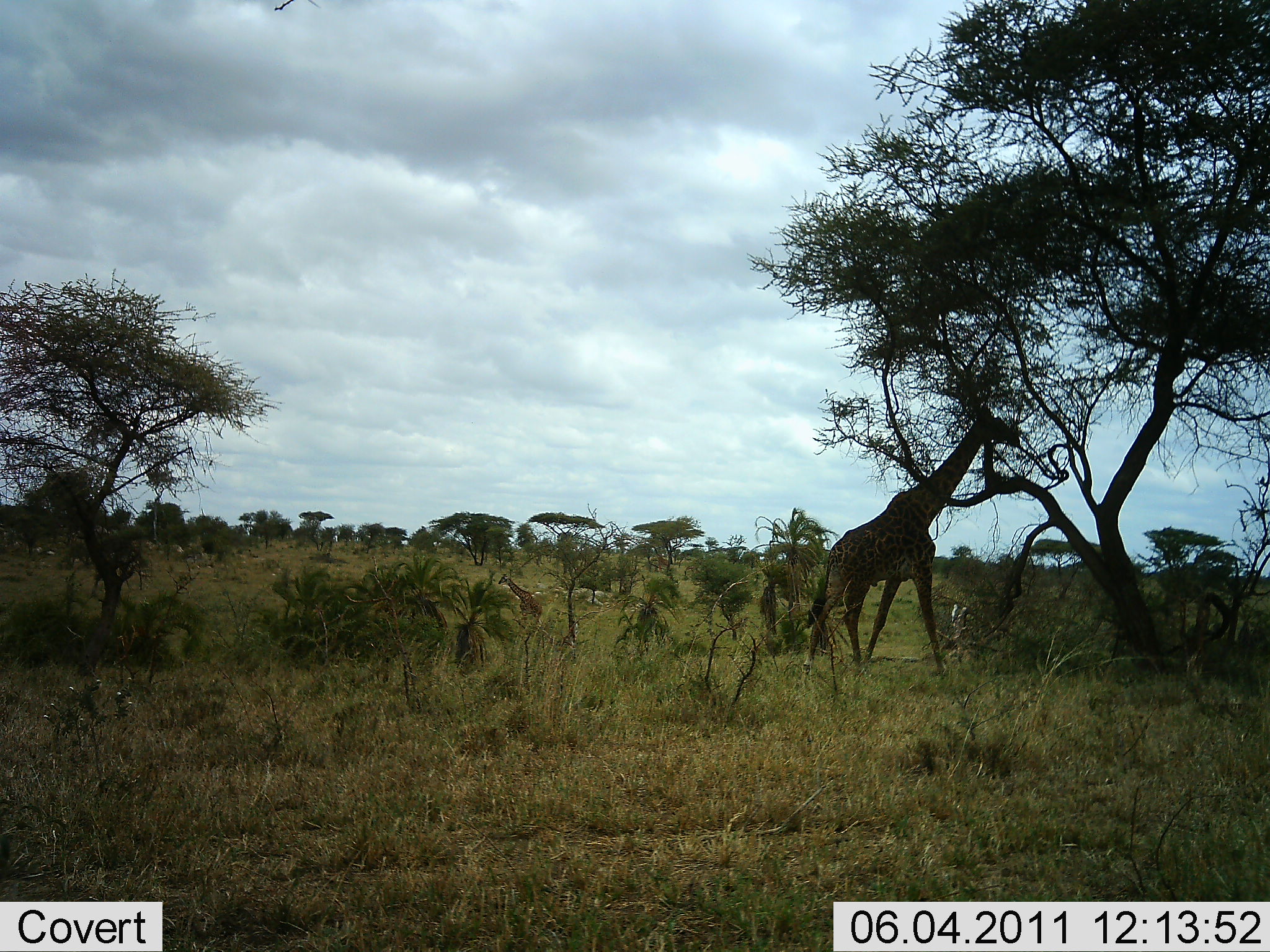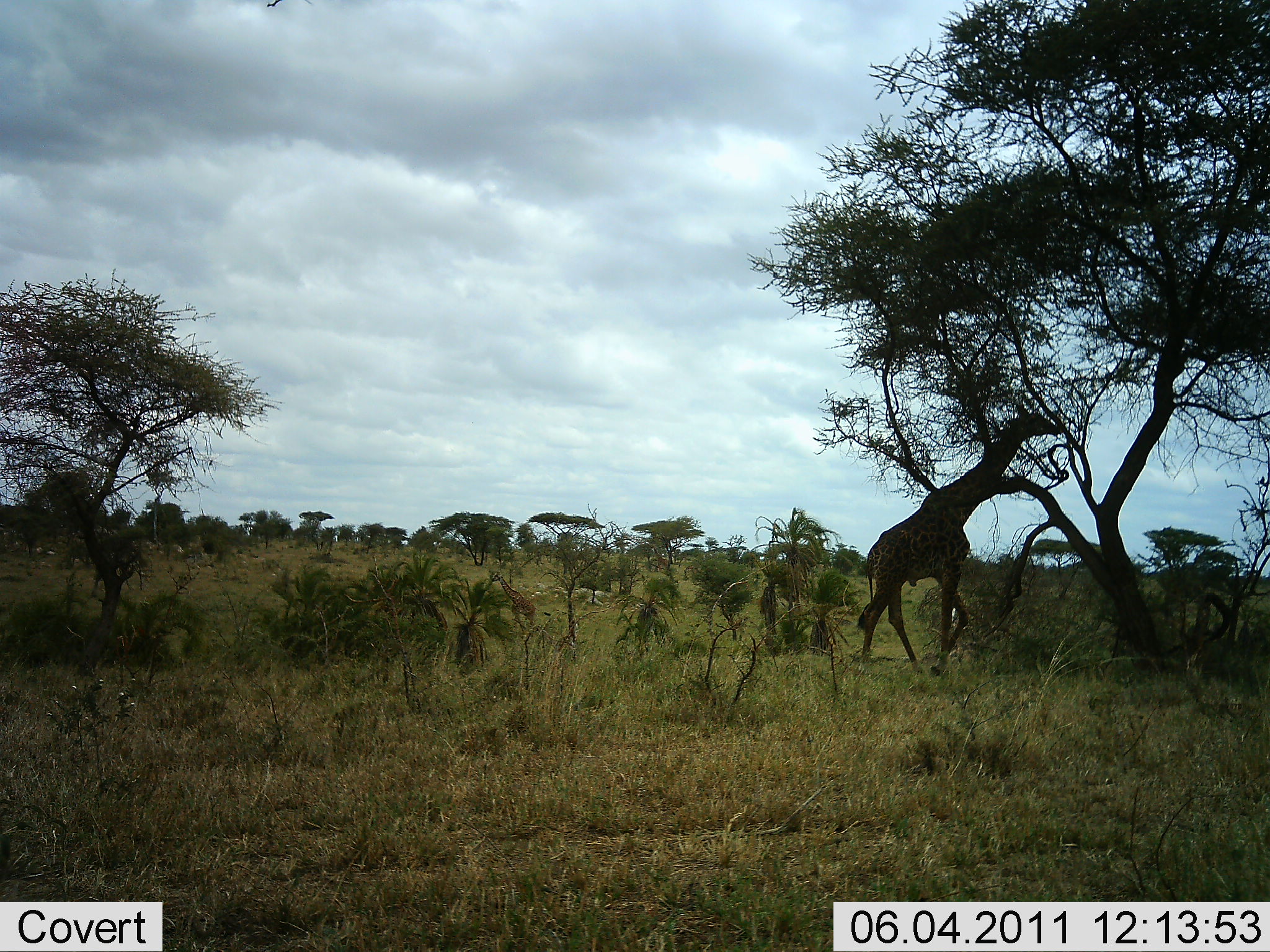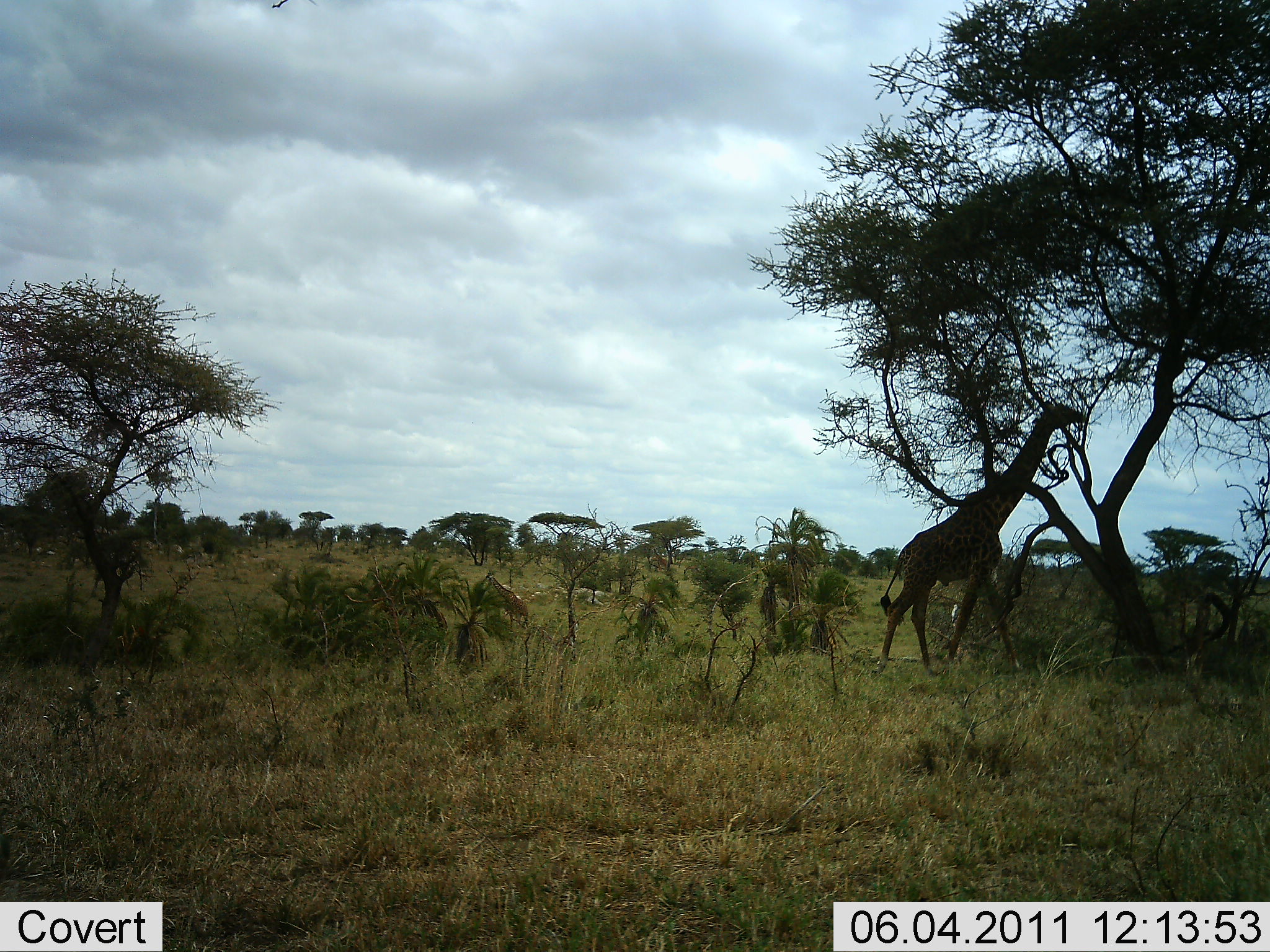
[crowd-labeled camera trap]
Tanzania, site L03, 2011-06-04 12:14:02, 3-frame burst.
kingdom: Animalia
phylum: Chordata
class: Mammalia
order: Artiodactyla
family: Giraffidae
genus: Giraffa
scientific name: Giraffa camelopardalis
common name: giraffe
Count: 2.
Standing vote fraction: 27%.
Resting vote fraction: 0%.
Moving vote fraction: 45%.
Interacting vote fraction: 0%.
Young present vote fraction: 0%.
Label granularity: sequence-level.